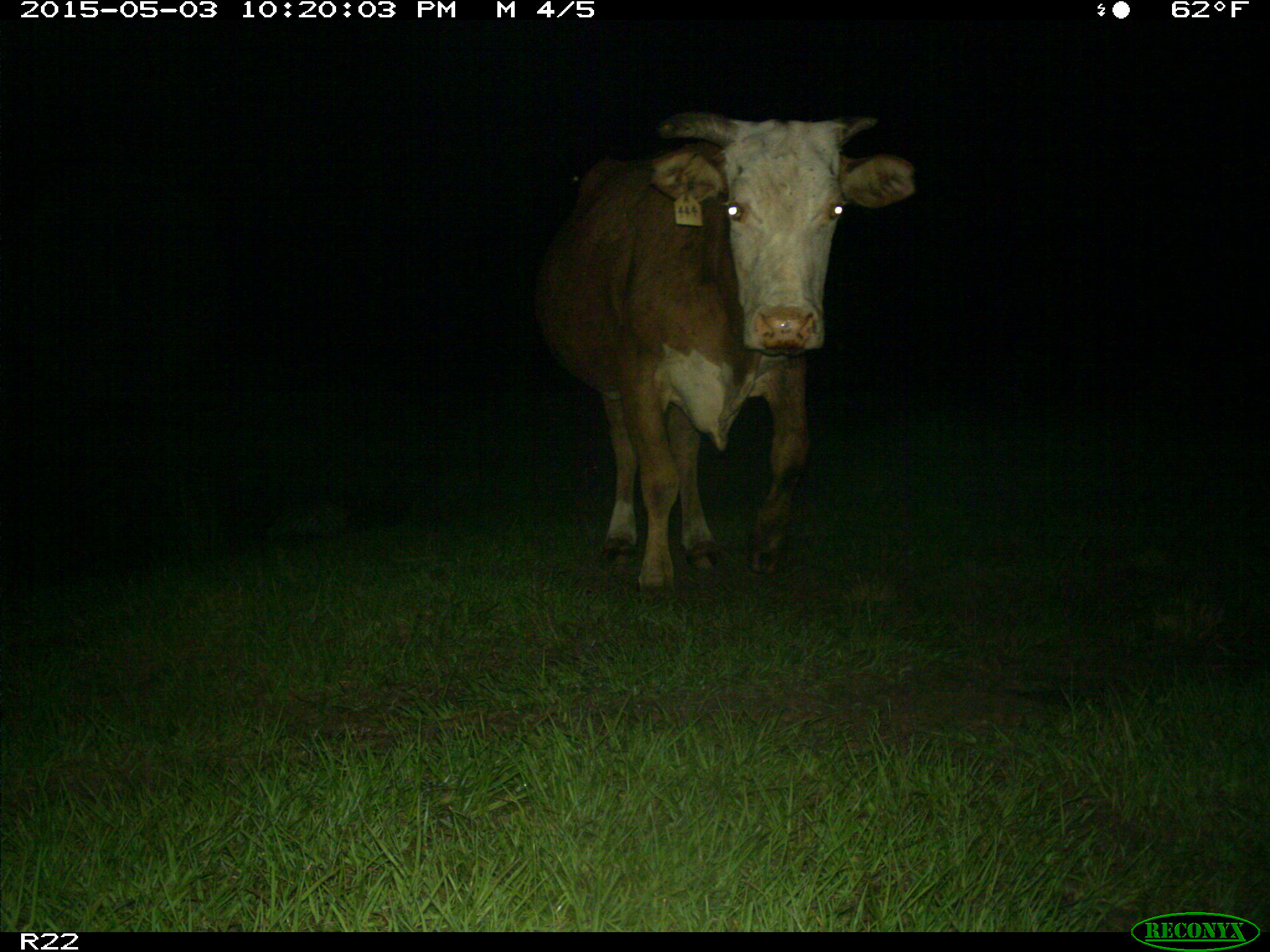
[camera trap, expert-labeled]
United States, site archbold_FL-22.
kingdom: Animalia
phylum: Chordata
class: Mammalia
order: Artiodactyla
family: Bovidae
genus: Bos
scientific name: Bos taurus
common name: domestic cow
Bos taurus (domestic cow).